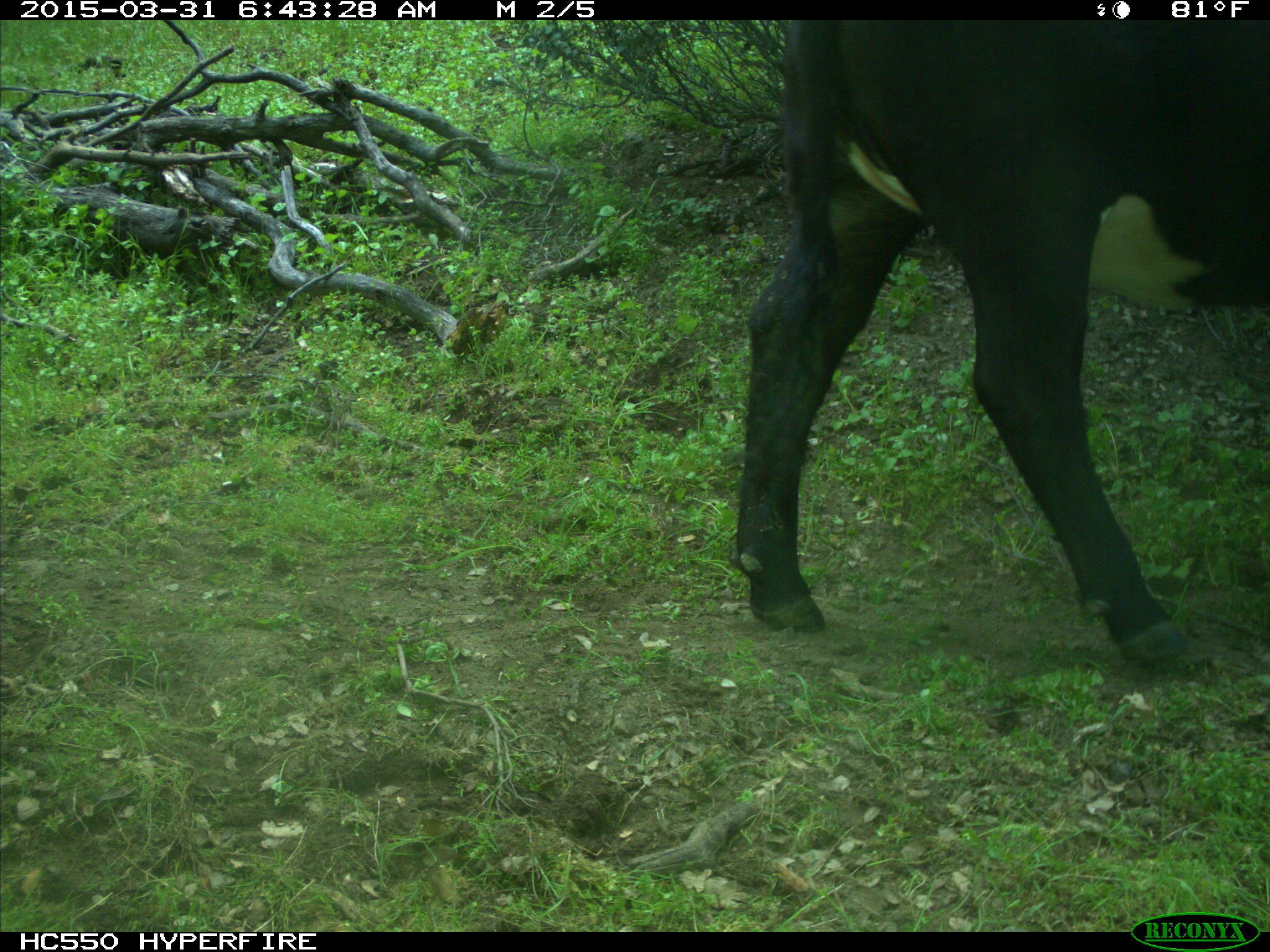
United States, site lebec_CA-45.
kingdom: Animalia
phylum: Chordata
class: Mammalia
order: Artiodactyla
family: Bovidae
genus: Bos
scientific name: Bos taurus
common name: domestic cow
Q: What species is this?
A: Bos taurus (domestic cow).